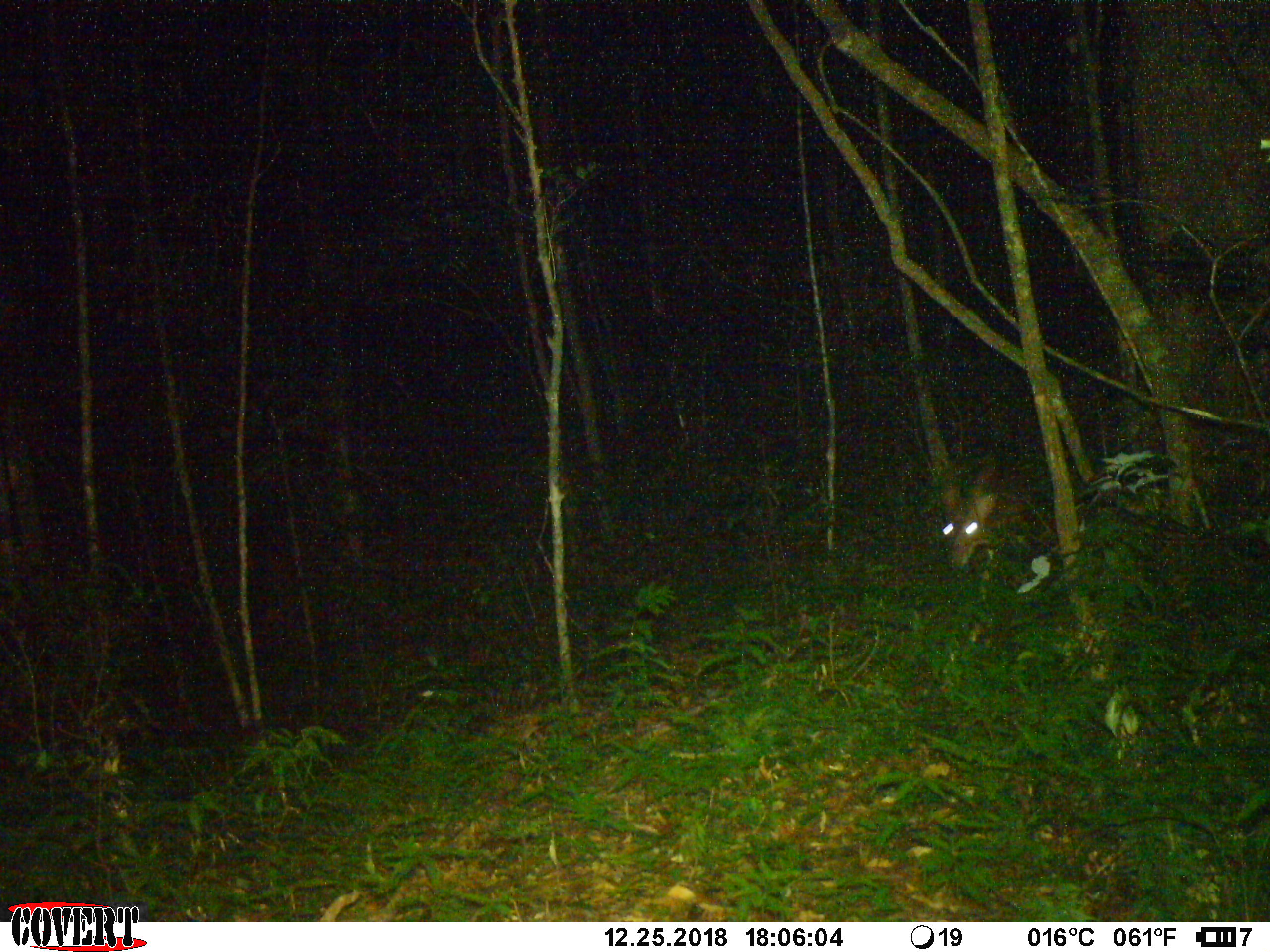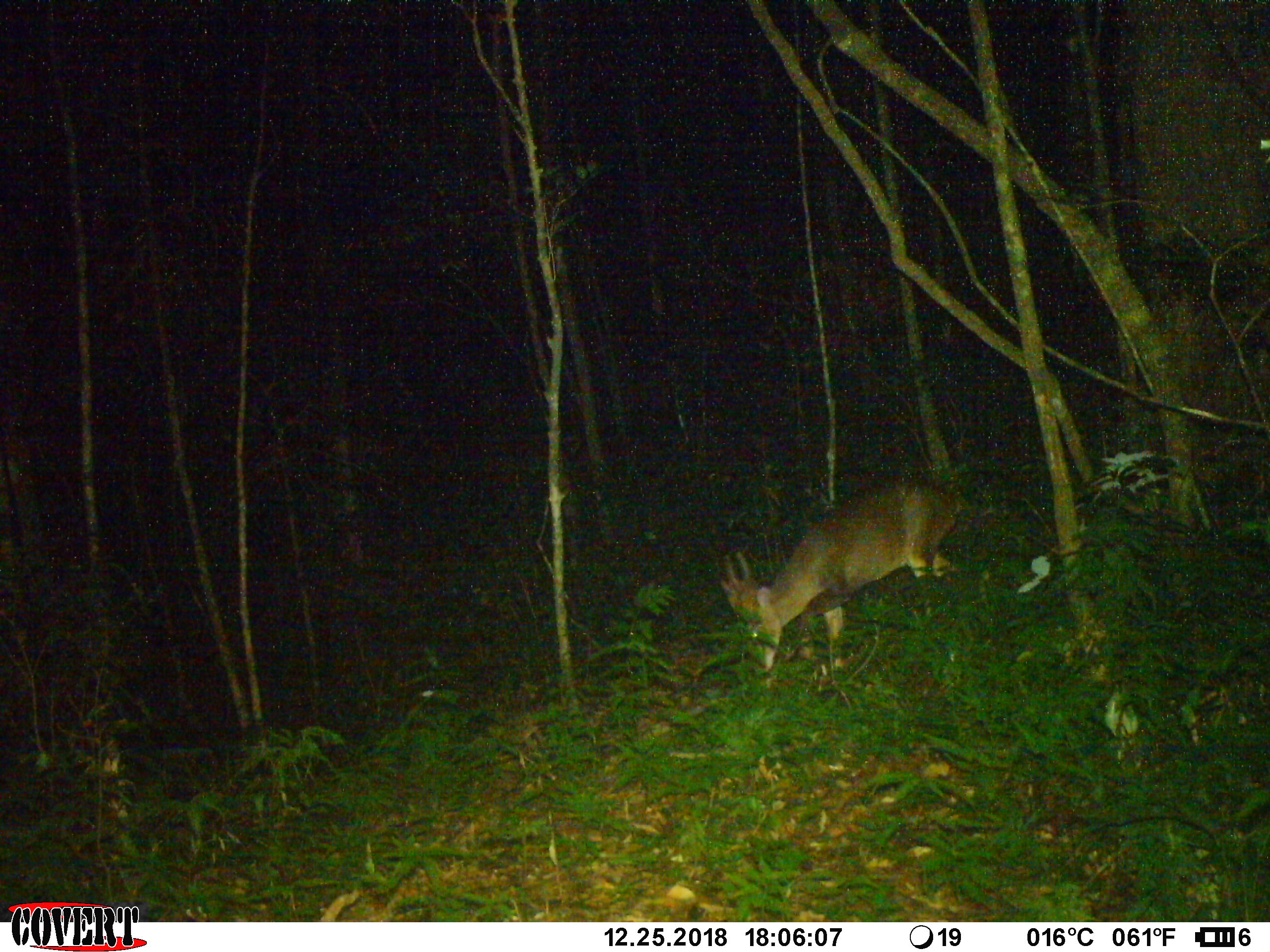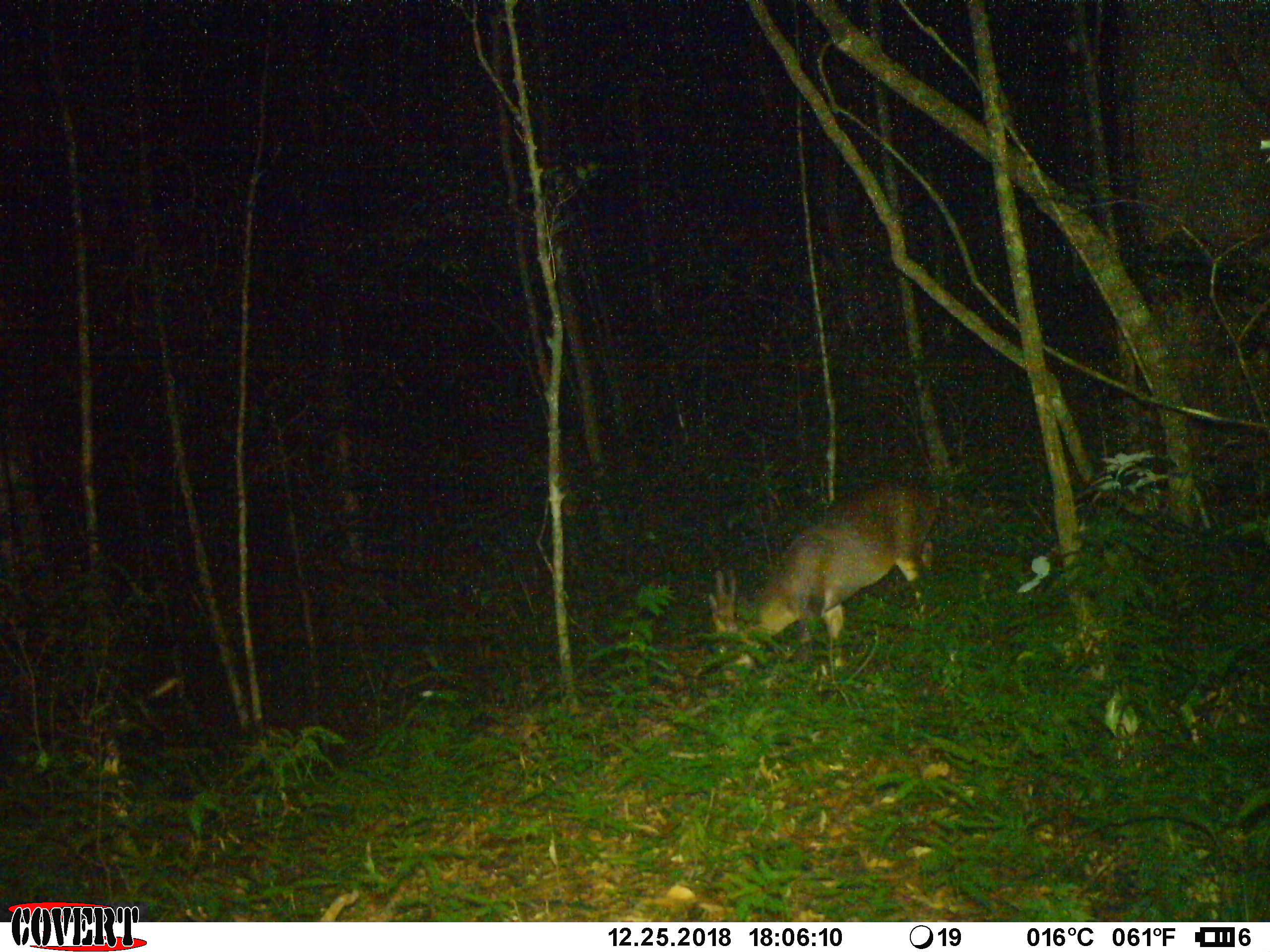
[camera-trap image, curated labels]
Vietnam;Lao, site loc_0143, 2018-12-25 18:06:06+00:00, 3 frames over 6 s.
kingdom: Animalia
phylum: Chordata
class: Mammalia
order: Artiodactyla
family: Cervidae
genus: Muntiacus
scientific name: Muntiacus vuquangensis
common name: large-antlered muntjac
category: large antlered muntjac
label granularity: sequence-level